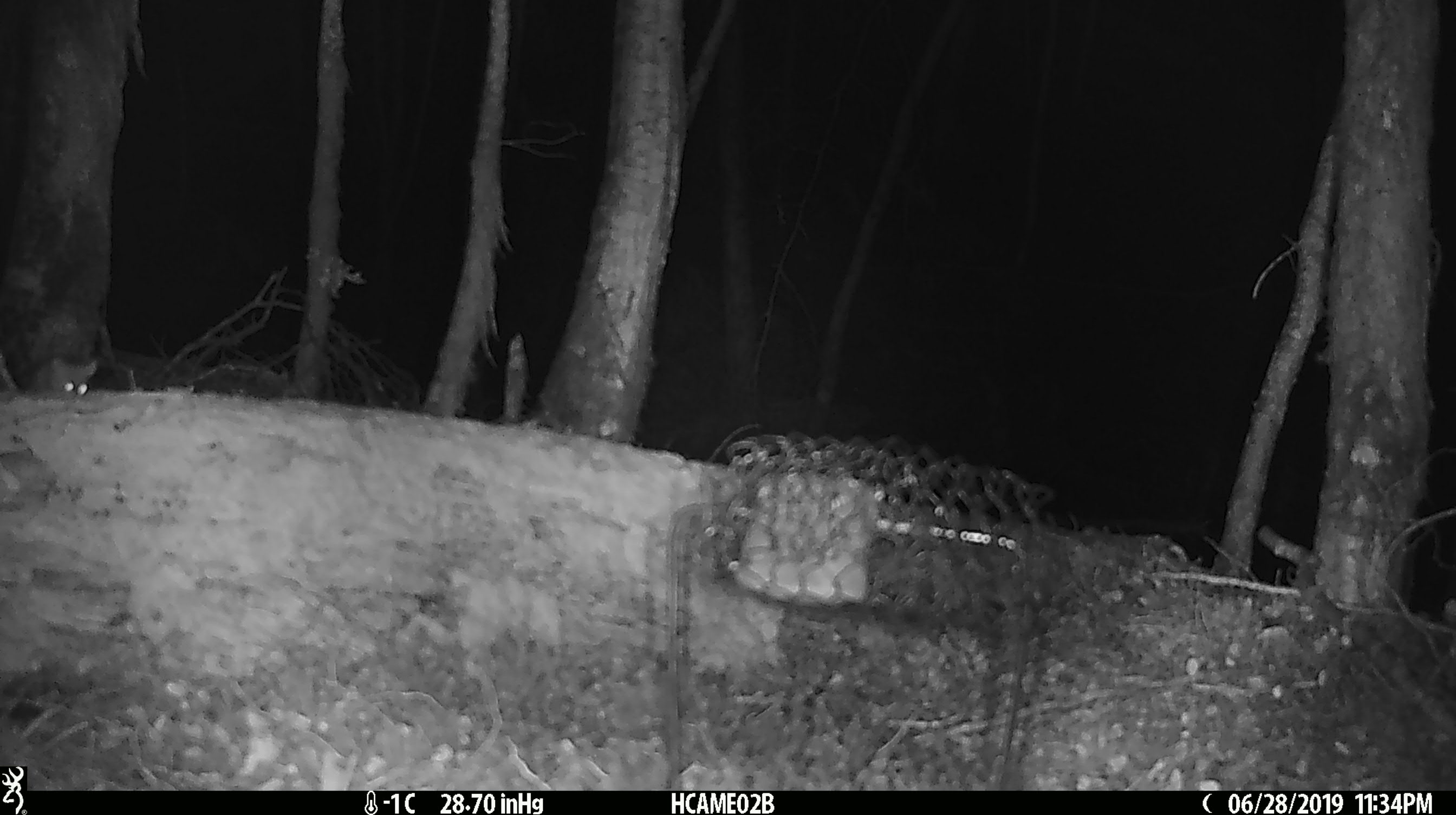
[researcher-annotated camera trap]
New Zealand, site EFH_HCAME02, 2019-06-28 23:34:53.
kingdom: Animalia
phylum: Chordata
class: Mammalia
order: Rodentia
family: Muridae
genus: Mus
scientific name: Mus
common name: mouse